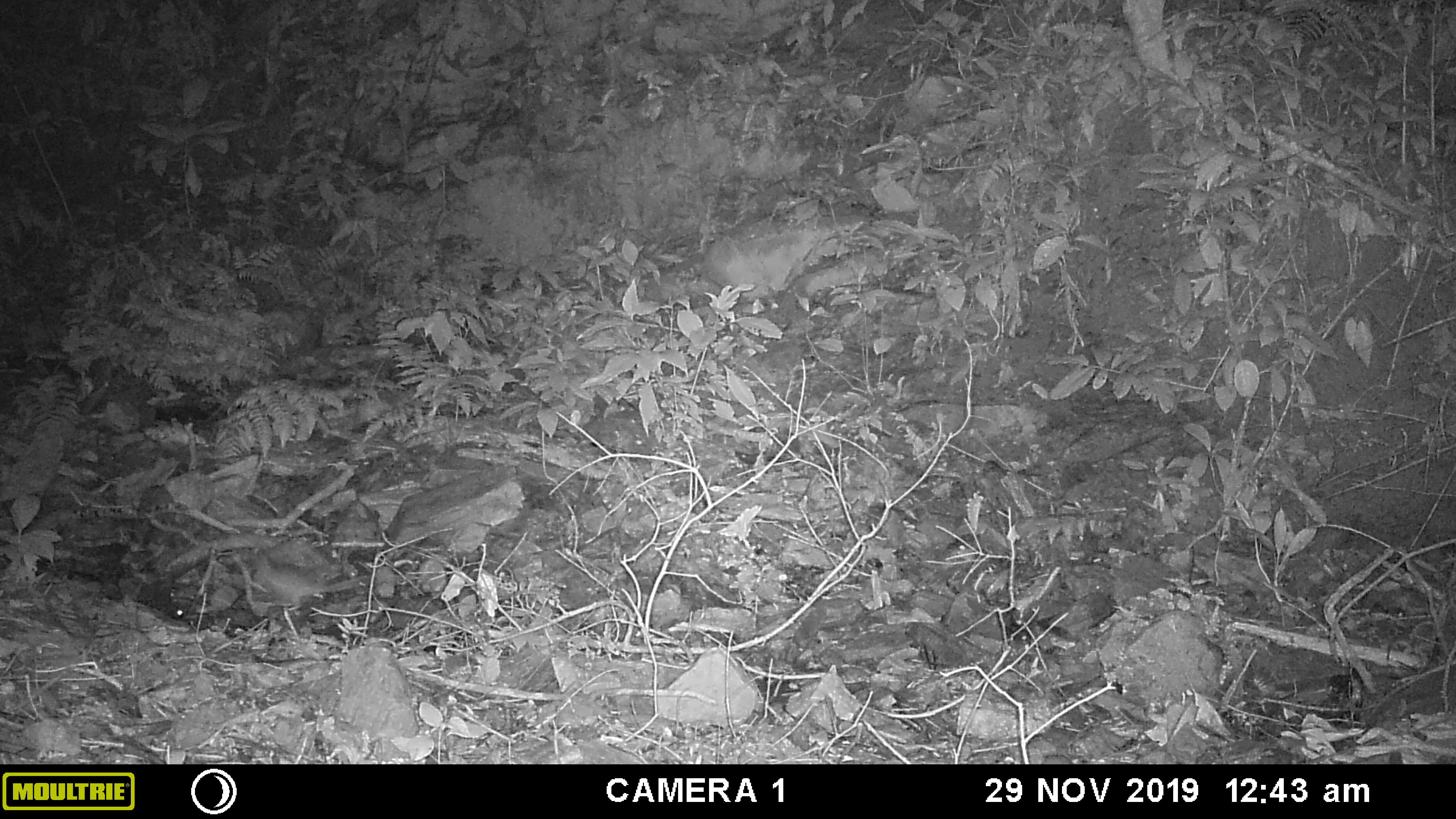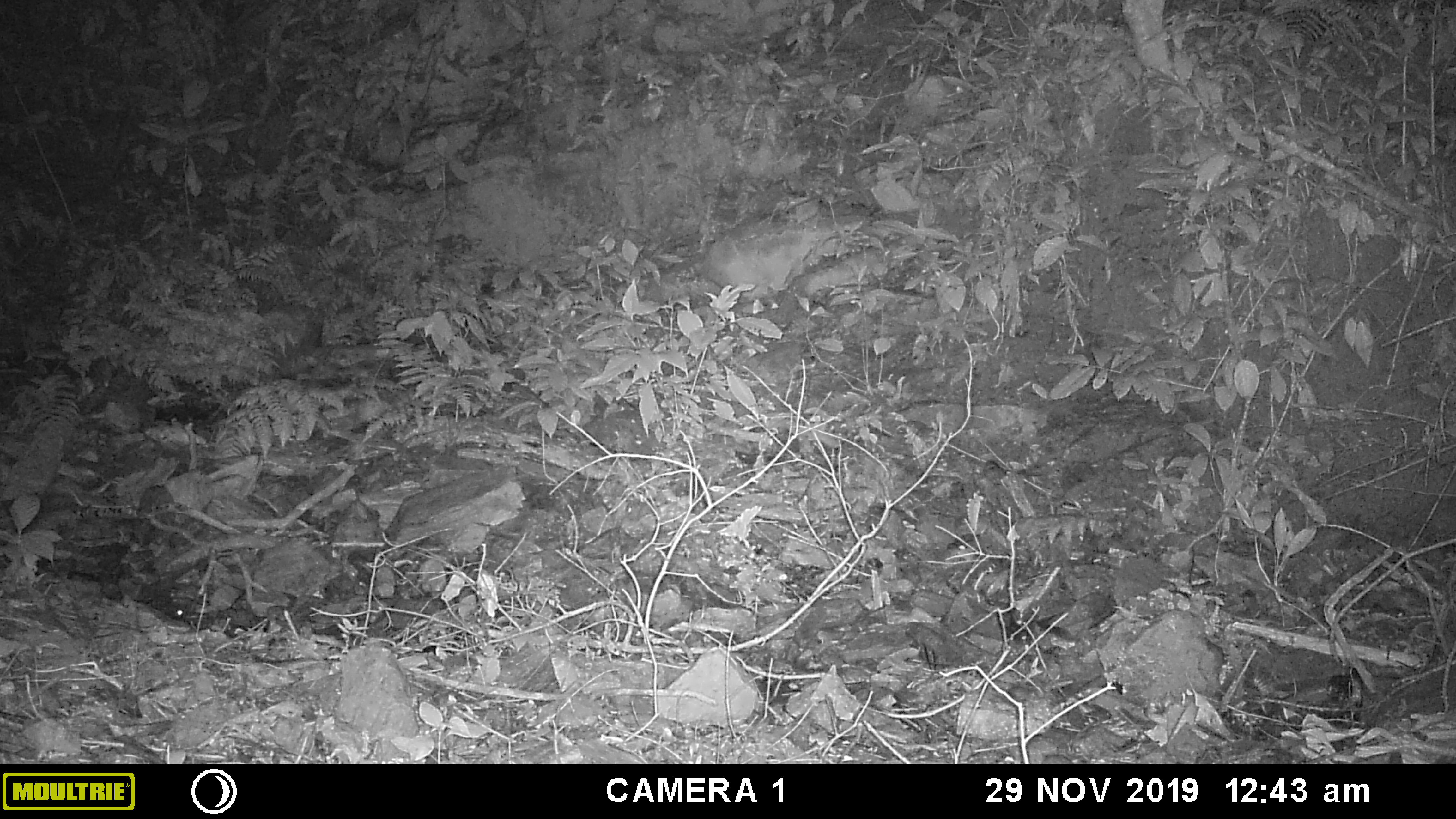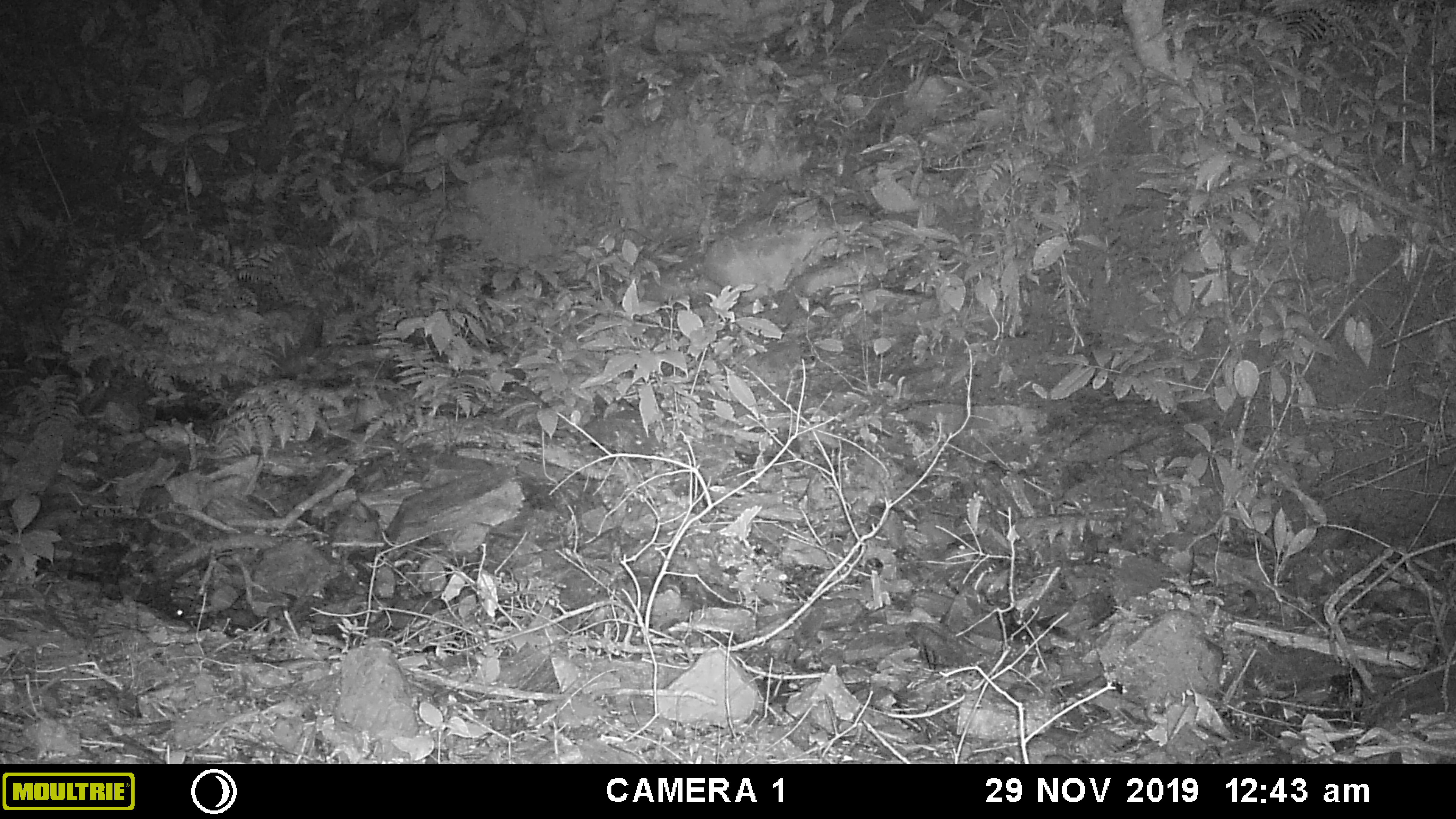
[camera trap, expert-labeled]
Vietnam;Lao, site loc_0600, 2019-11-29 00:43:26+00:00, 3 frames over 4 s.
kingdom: Animalia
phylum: Chordata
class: Mammalia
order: Rodentia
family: Muridae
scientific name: Muridae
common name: old-world mice and rats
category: unidentified murid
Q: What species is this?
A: Unidentified murid (old-world mice and rats) (Muridae).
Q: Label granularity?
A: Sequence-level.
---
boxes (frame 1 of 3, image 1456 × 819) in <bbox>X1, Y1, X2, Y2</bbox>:
unidentified murid: <bbox>251, 551, 363, 609</bbox>